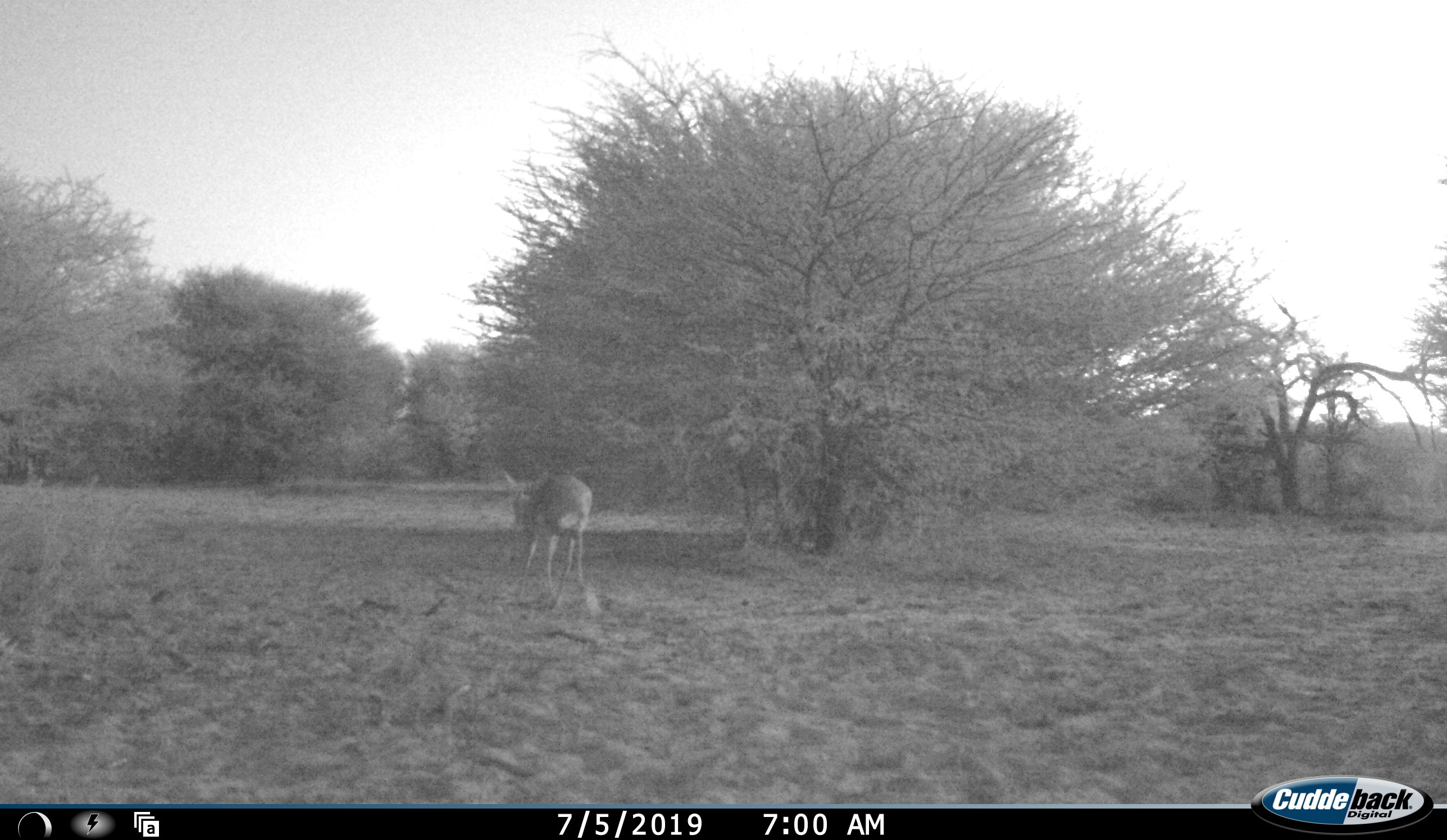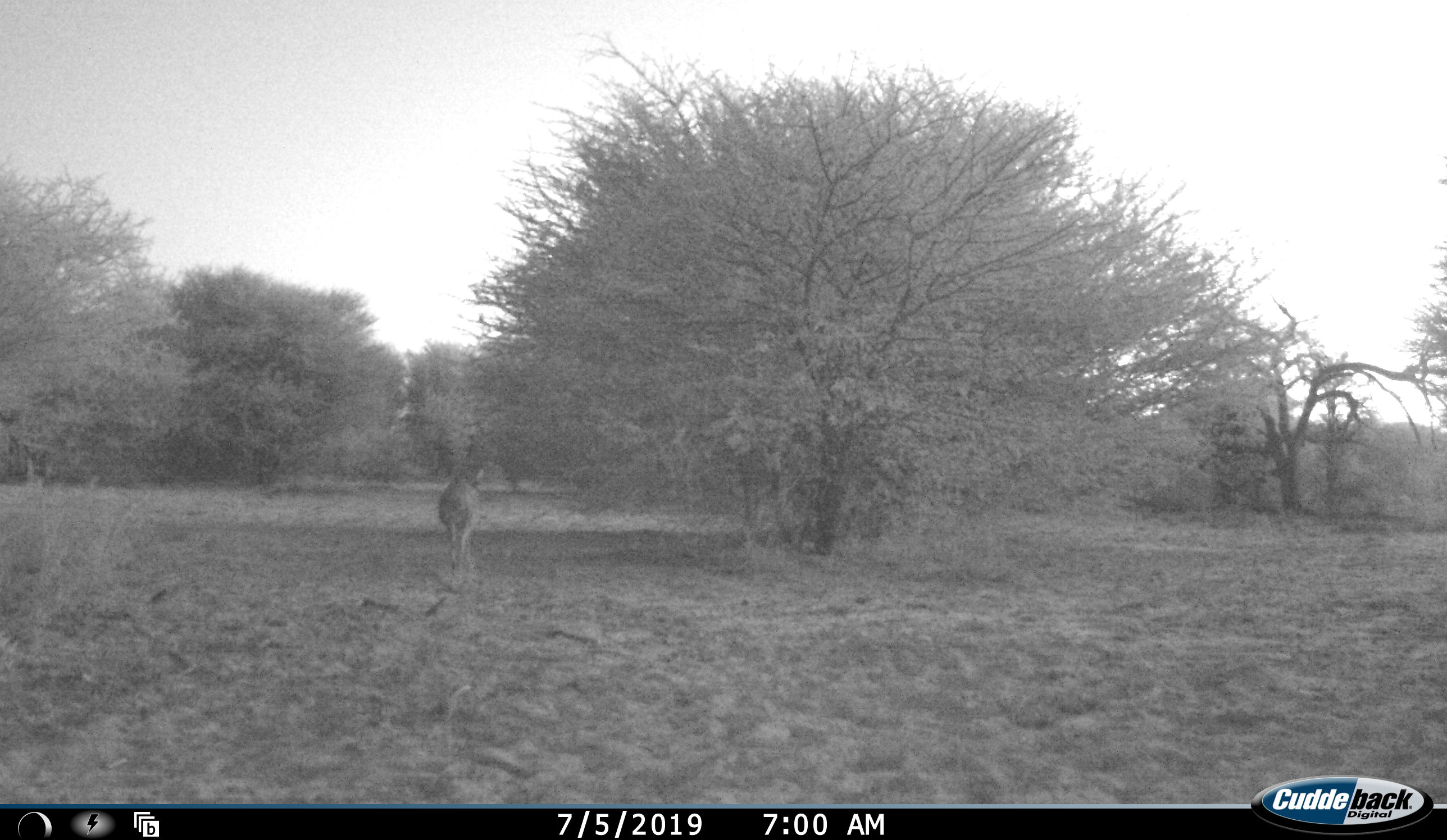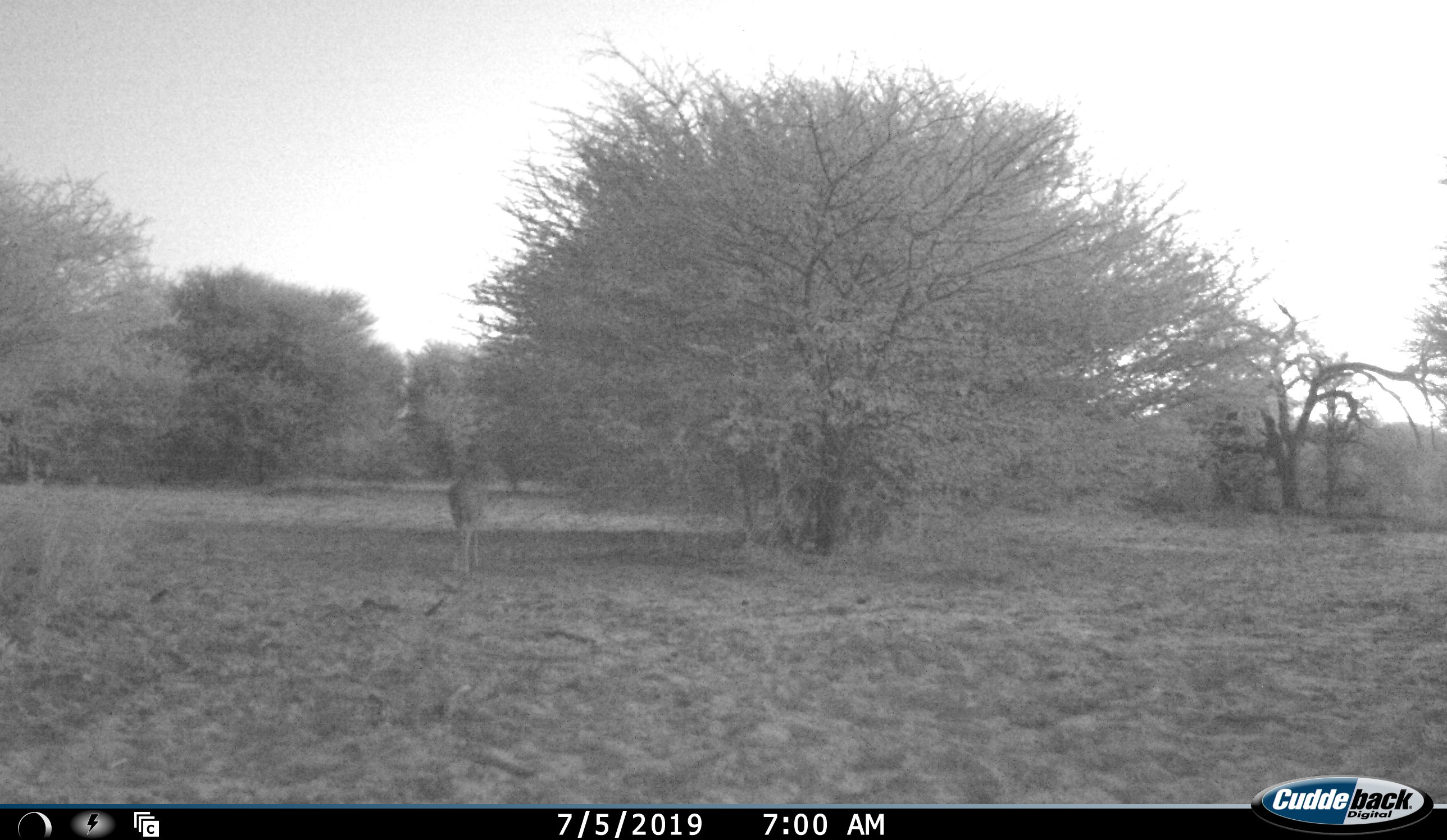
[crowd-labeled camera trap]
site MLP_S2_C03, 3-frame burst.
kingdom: Animalia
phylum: Chordata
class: Mammalia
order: Artiodactyla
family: Bovidae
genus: Raphicerus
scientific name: Raphicerus campestris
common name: steenbok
Steenbok (Raphicerus campestris), count 1. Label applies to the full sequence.